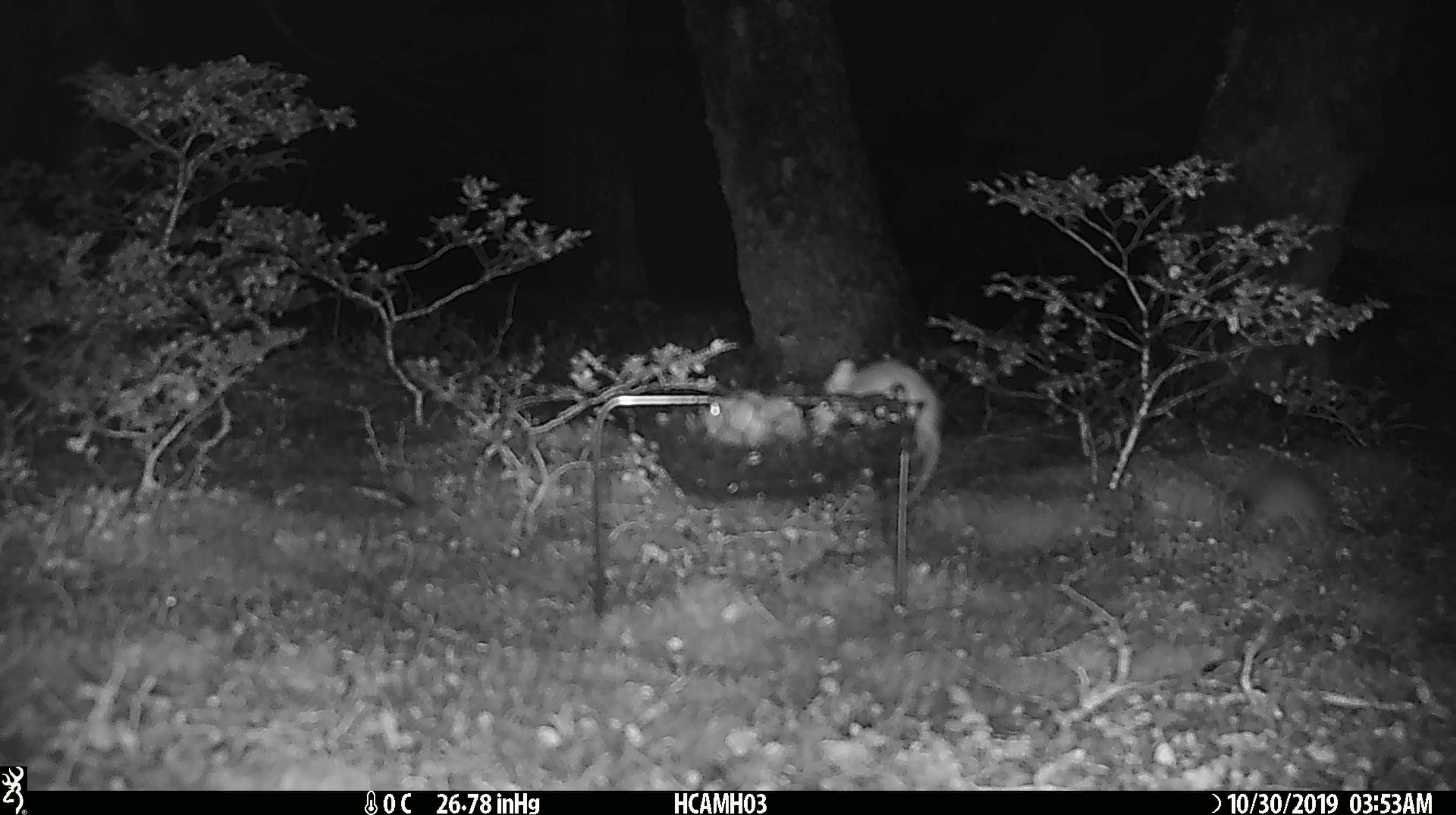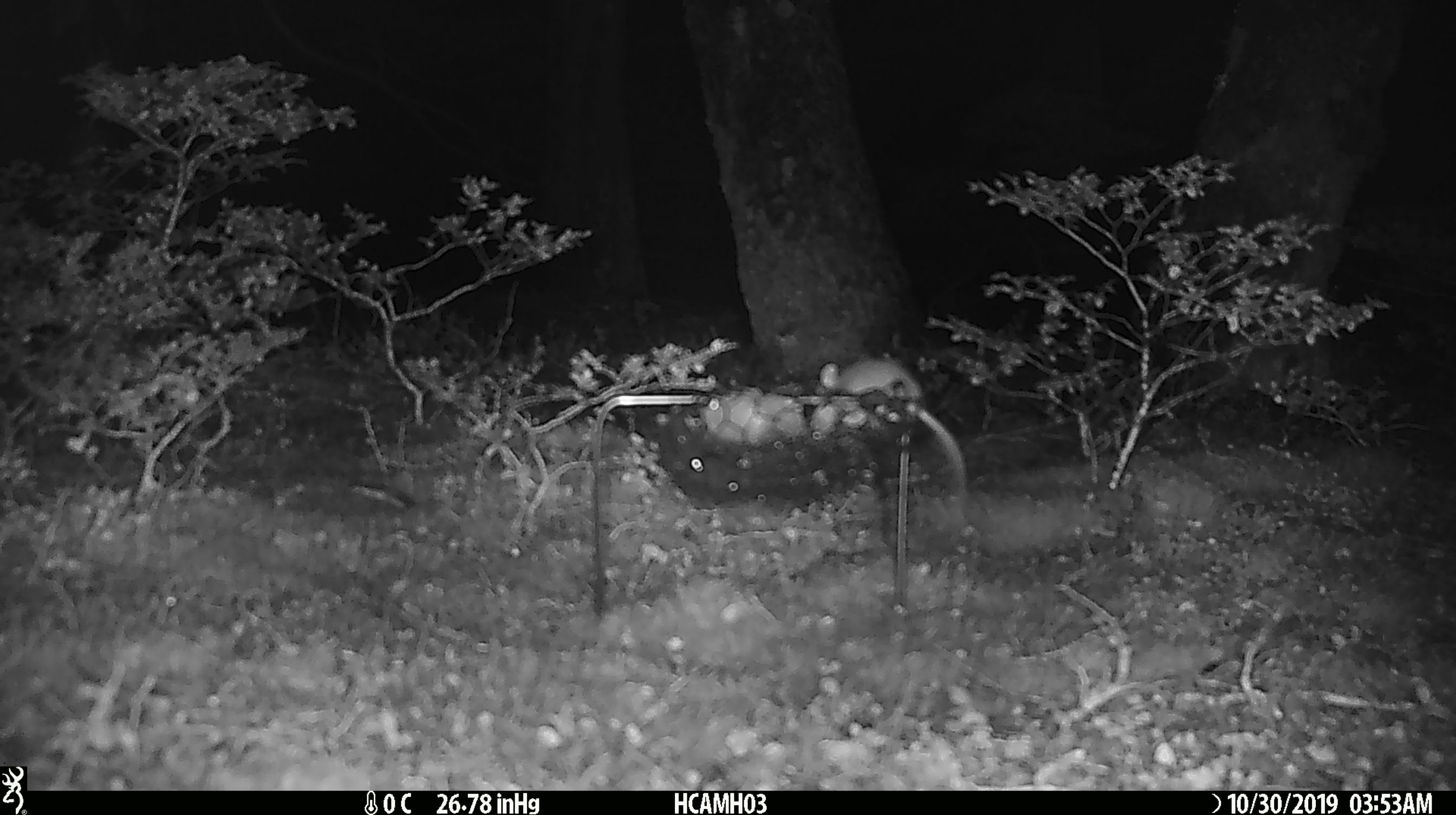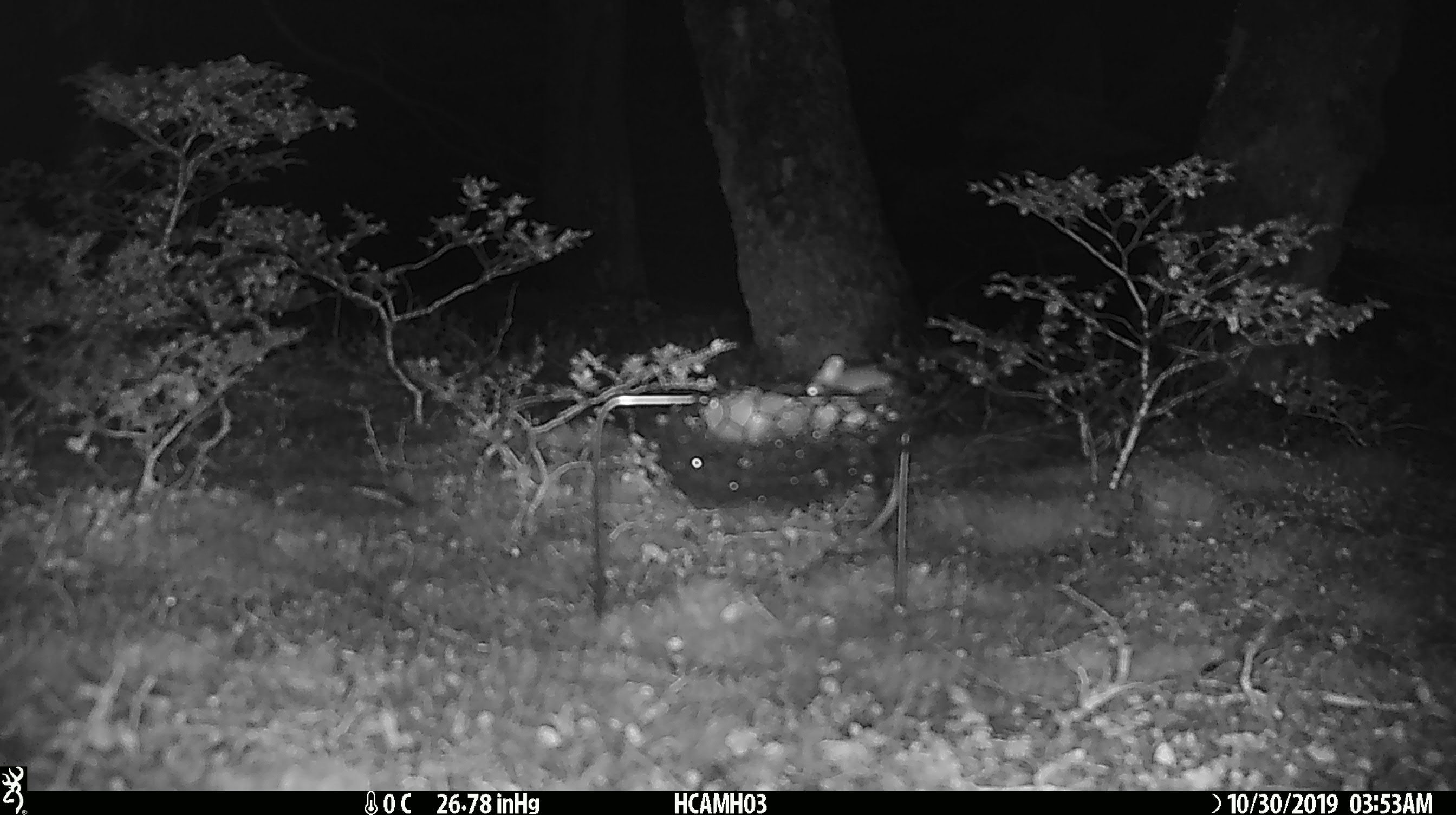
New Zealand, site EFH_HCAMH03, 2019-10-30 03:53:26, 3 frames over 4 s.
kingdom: Animalia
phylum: Chordata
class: Mammalia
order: Rodentia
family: Muridae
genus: Mus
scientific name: Mus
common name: mouse